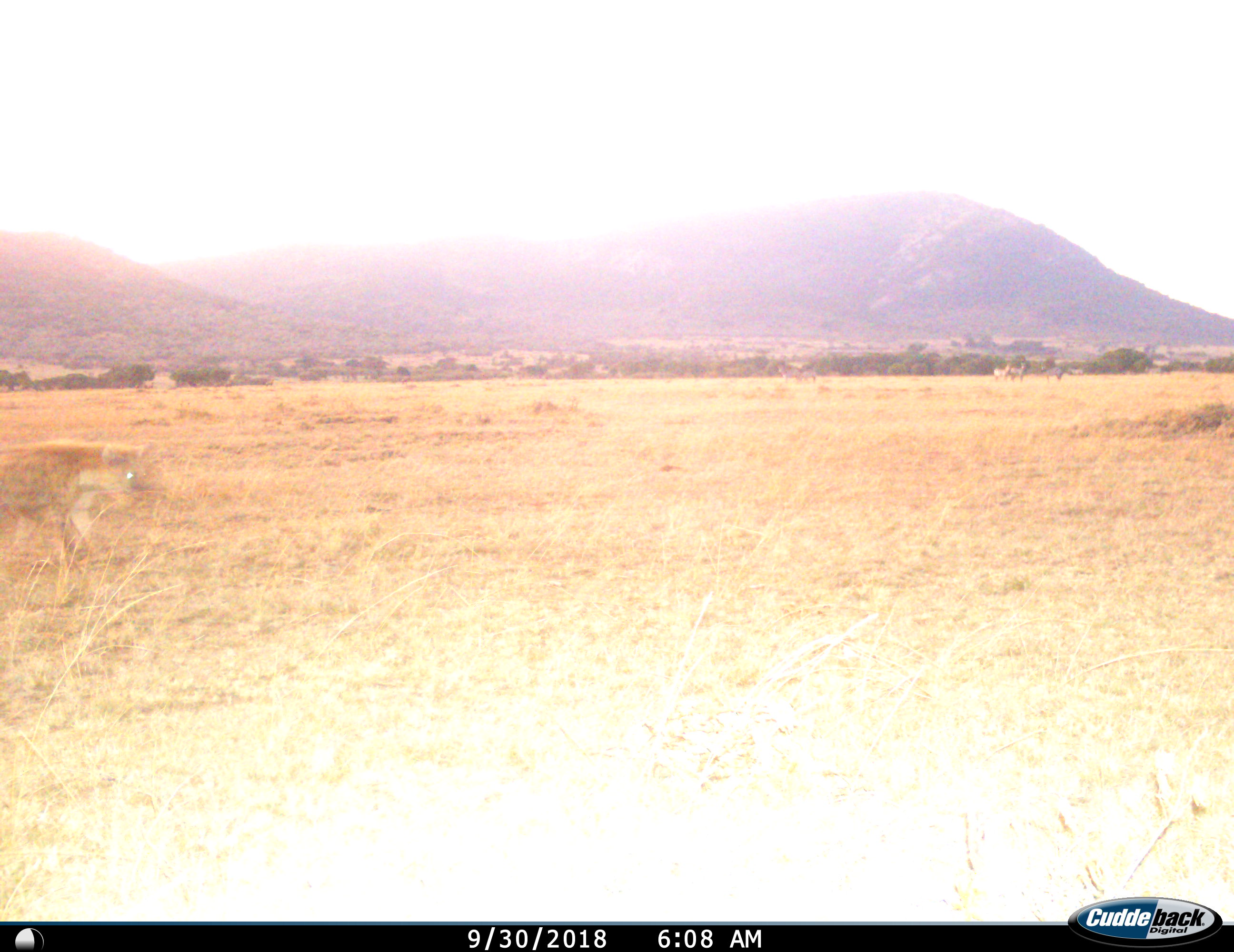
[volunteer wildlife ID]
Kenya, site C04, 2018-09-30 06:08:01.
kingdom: Animalia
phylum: Chordata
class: Mammalia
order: Carnivora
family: Hyaenidae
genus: Crocuta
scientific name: Crocuta crocuta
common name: spotted hyena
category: hyenaspotted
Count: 1.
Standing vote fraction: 25%.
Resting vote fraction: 0%.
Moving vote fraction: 75%.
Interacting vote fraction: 0%.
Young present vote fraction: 0%.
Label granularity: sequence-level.